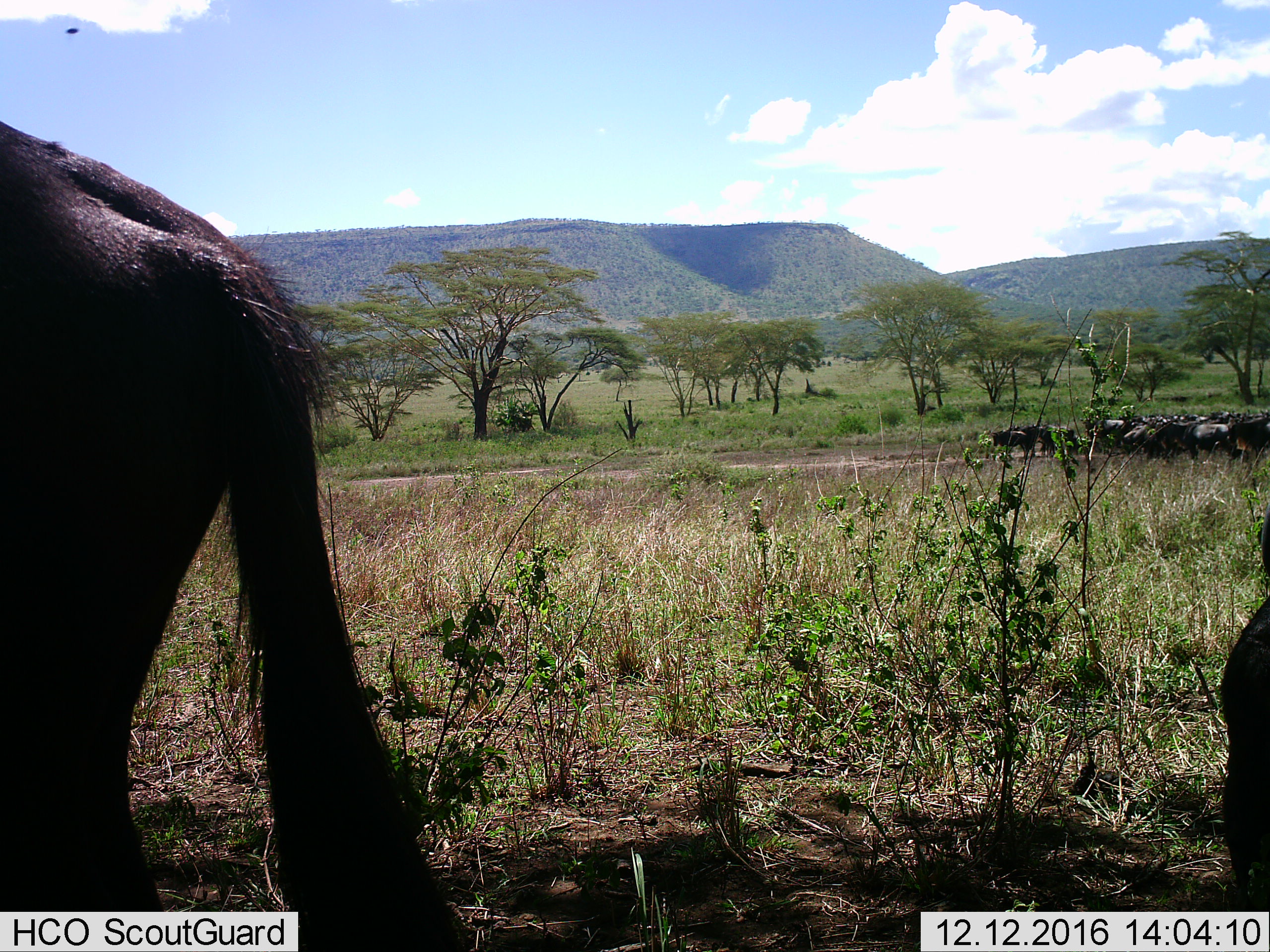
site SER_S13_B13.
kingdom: Animalia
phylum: Chordata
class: Mammalia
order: Artiodactyla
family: Bovidae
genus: Connochaetes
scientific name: Connochaetes taurinus taurinus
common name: blue wildebeest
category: wildebeestblue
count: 11-50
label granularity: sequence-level